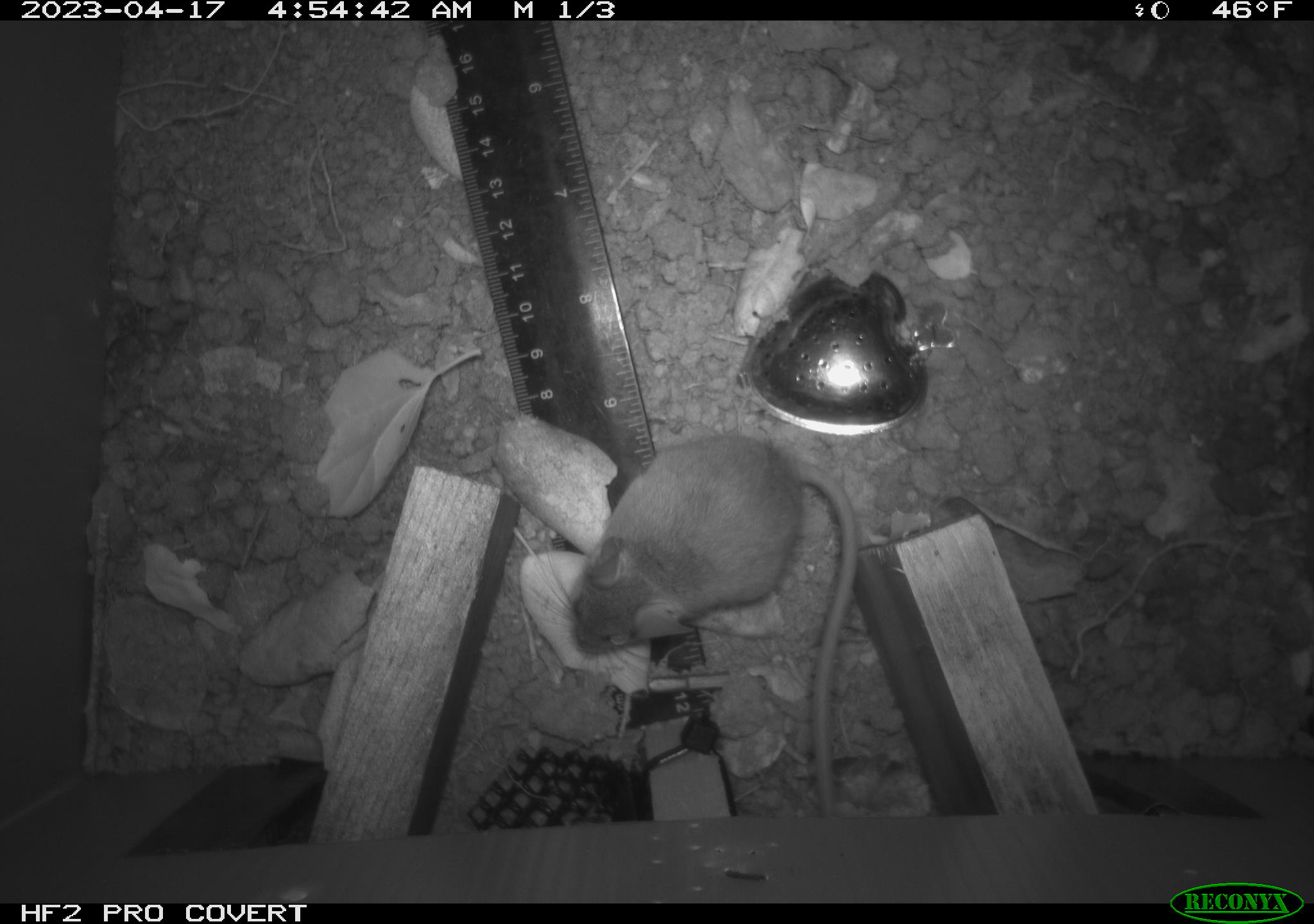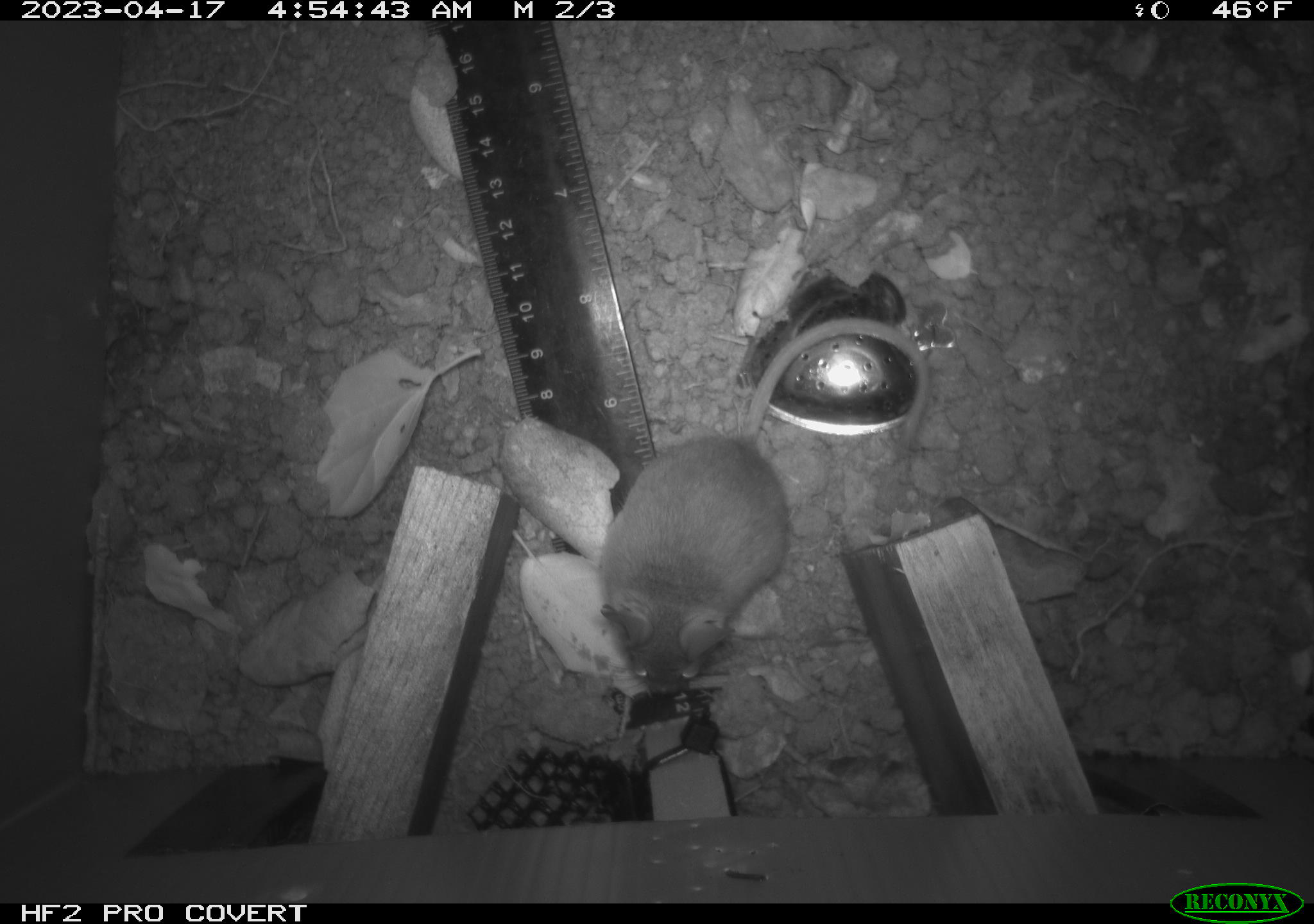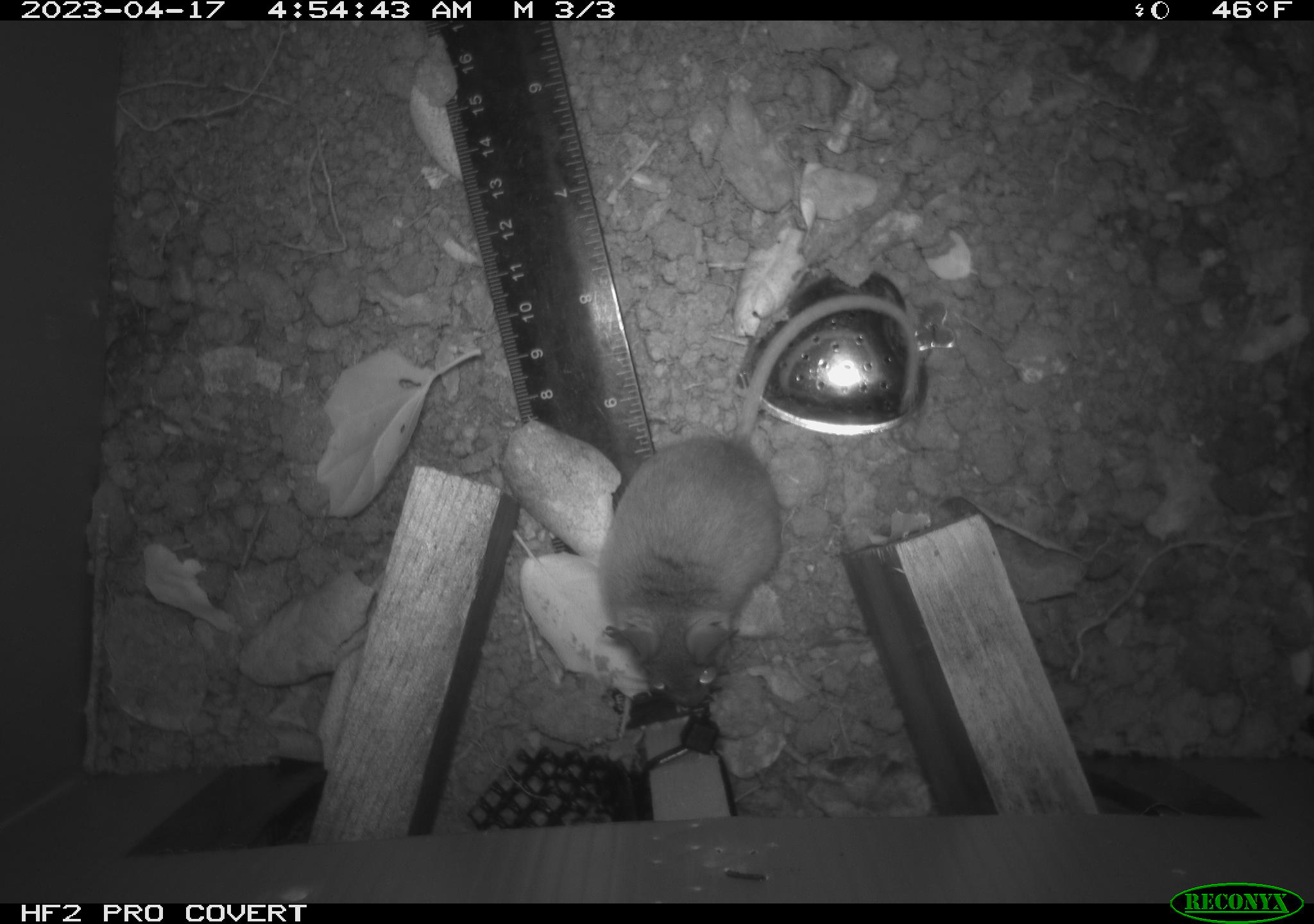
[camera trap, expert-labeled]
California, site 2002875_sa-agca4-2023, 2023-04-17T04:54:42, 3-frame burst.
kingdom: Animalia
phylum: Chordata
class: Mammalia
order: Rodentia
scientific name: Rodentia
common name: mouse species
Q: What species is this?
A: Mouse species (Rodentia).